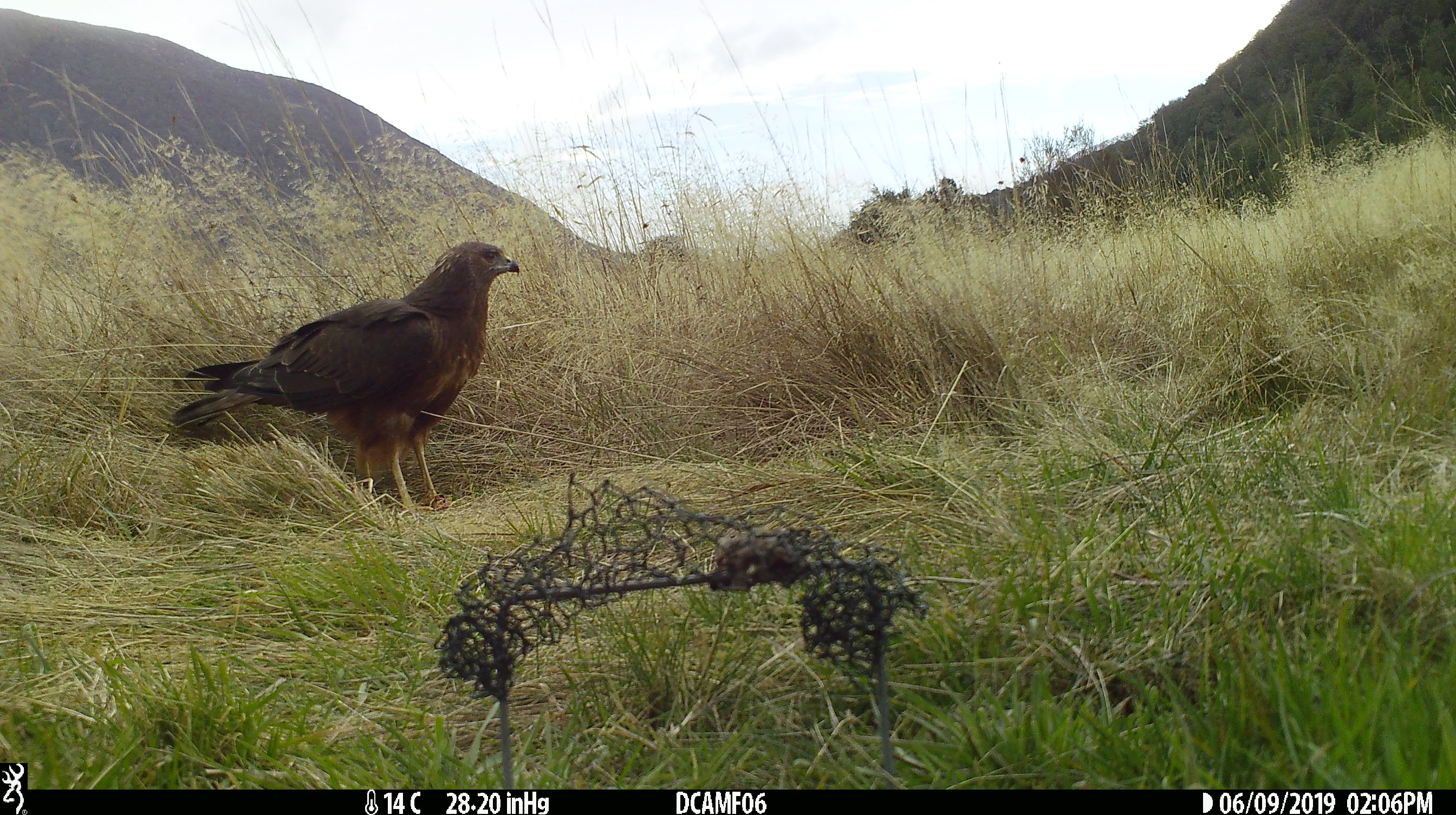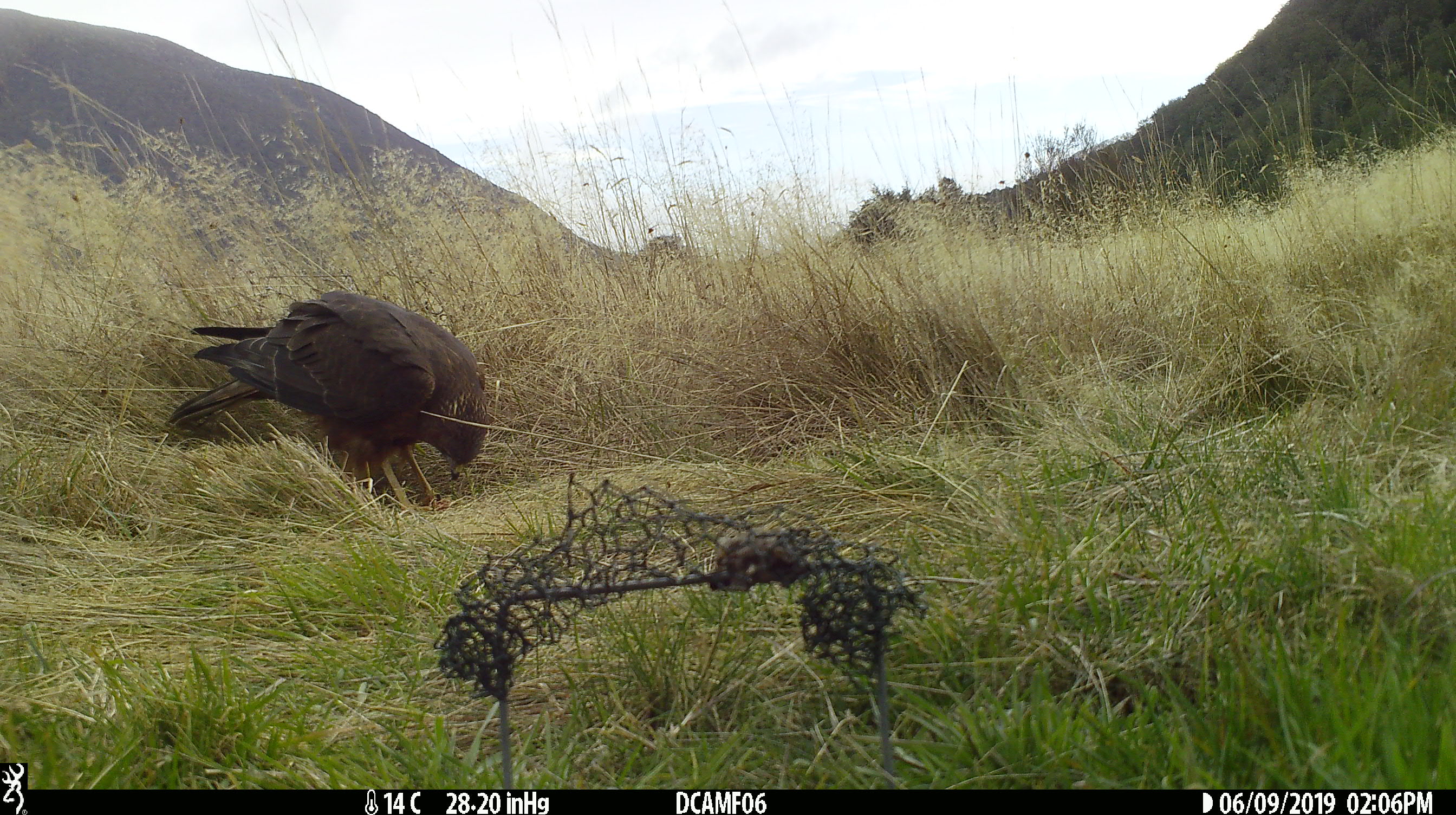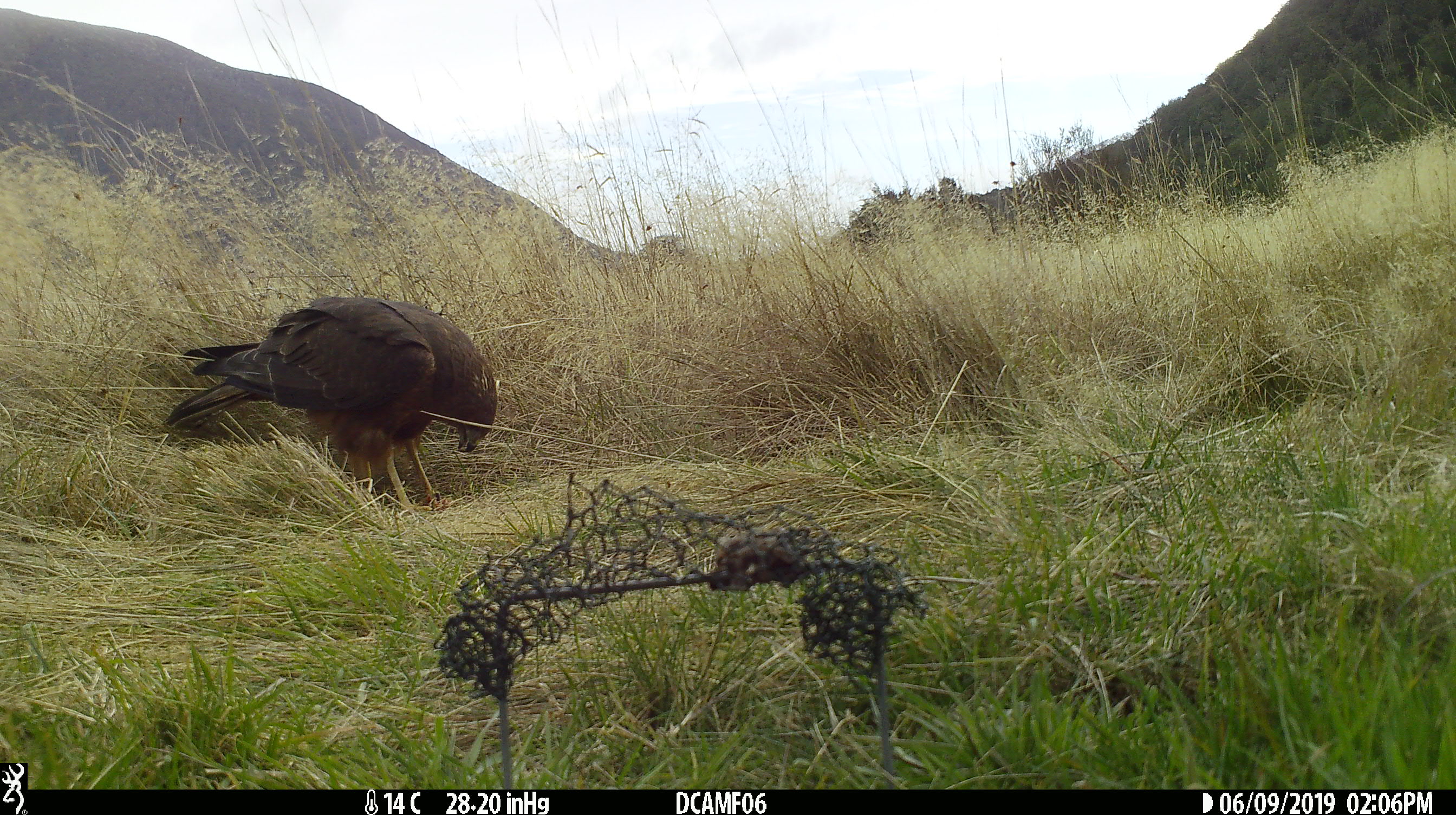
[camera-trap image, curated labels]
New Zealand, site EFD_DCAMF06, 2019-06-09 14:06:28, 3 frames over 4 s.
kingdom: Animalia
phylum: Chordata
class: Aves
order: Accipitriformes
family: Accipitridae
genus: Circus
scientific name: Circus approximans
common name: swamp harrier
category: harrier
Harrier (swamp harrier) (Circus approximans).